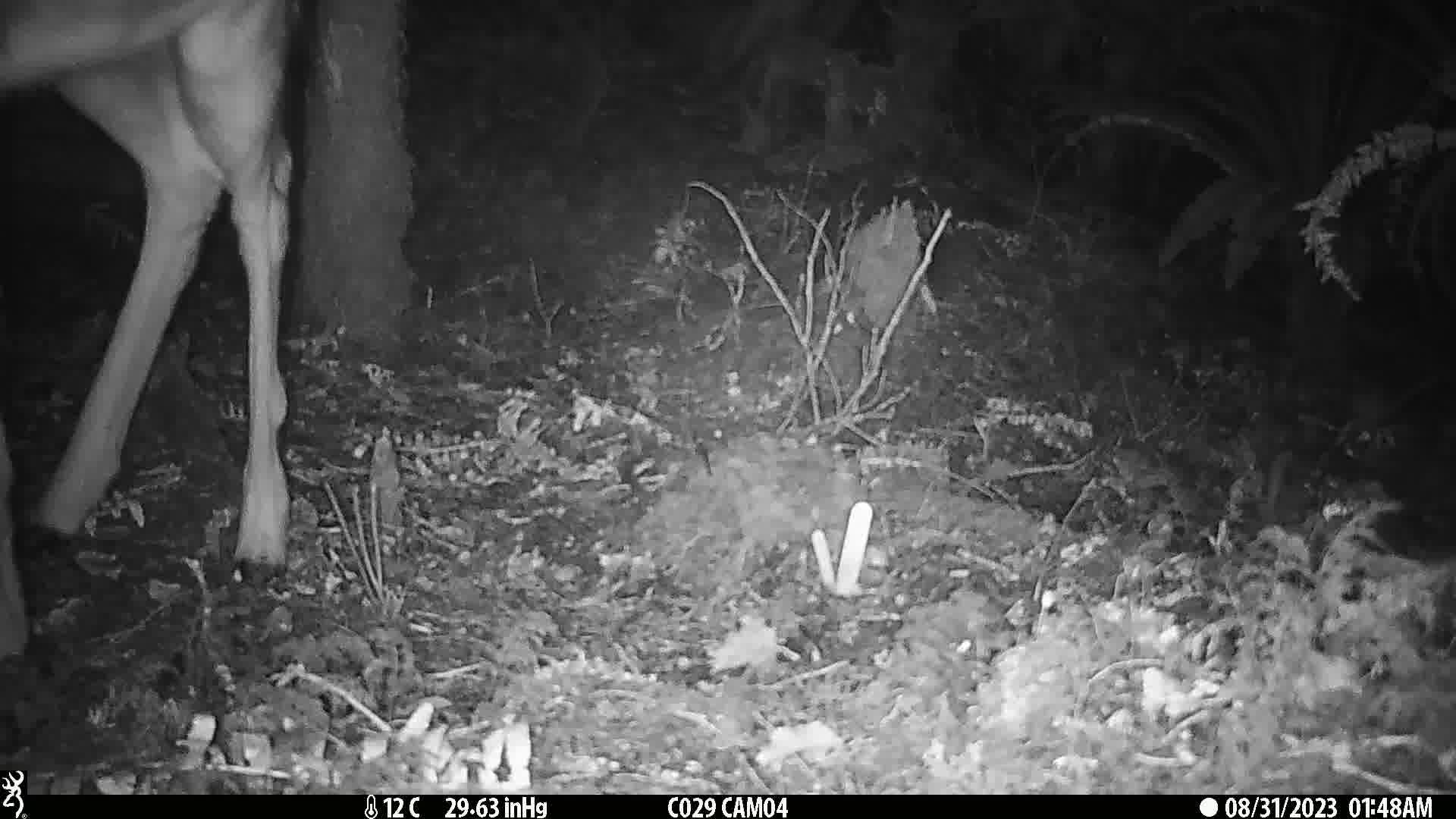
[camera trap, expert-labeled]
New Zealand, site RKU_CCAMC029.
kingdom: Animalia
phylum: Chordata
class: Mammalia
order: Artiodactyla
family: Cervidae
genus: Odocoileus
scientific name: Odocoileus virginianus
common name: white-tailed deer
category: white tailed deer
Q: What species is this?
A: White tailed deer (white-tailed deer) (Odocoileus virginianus).